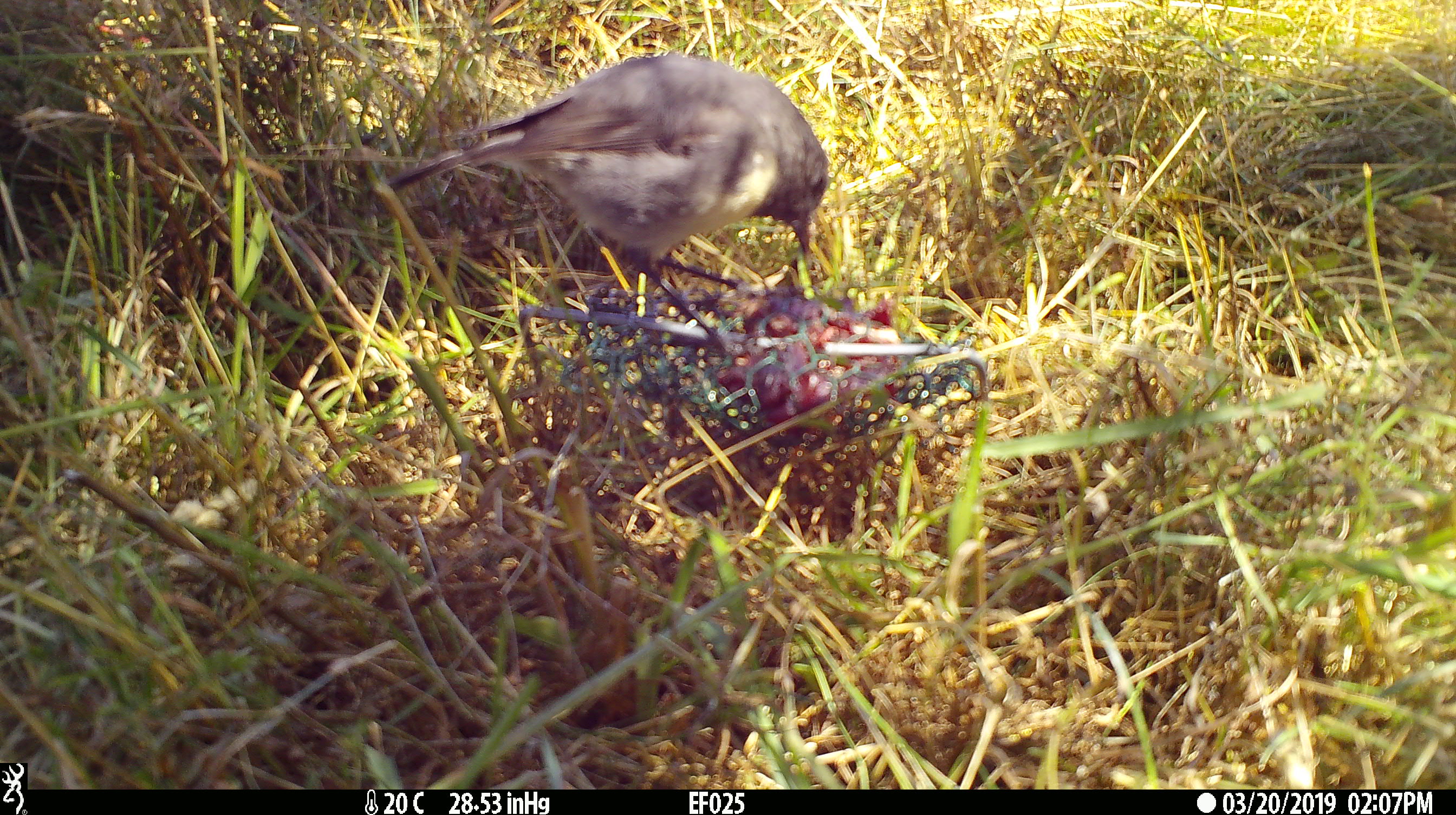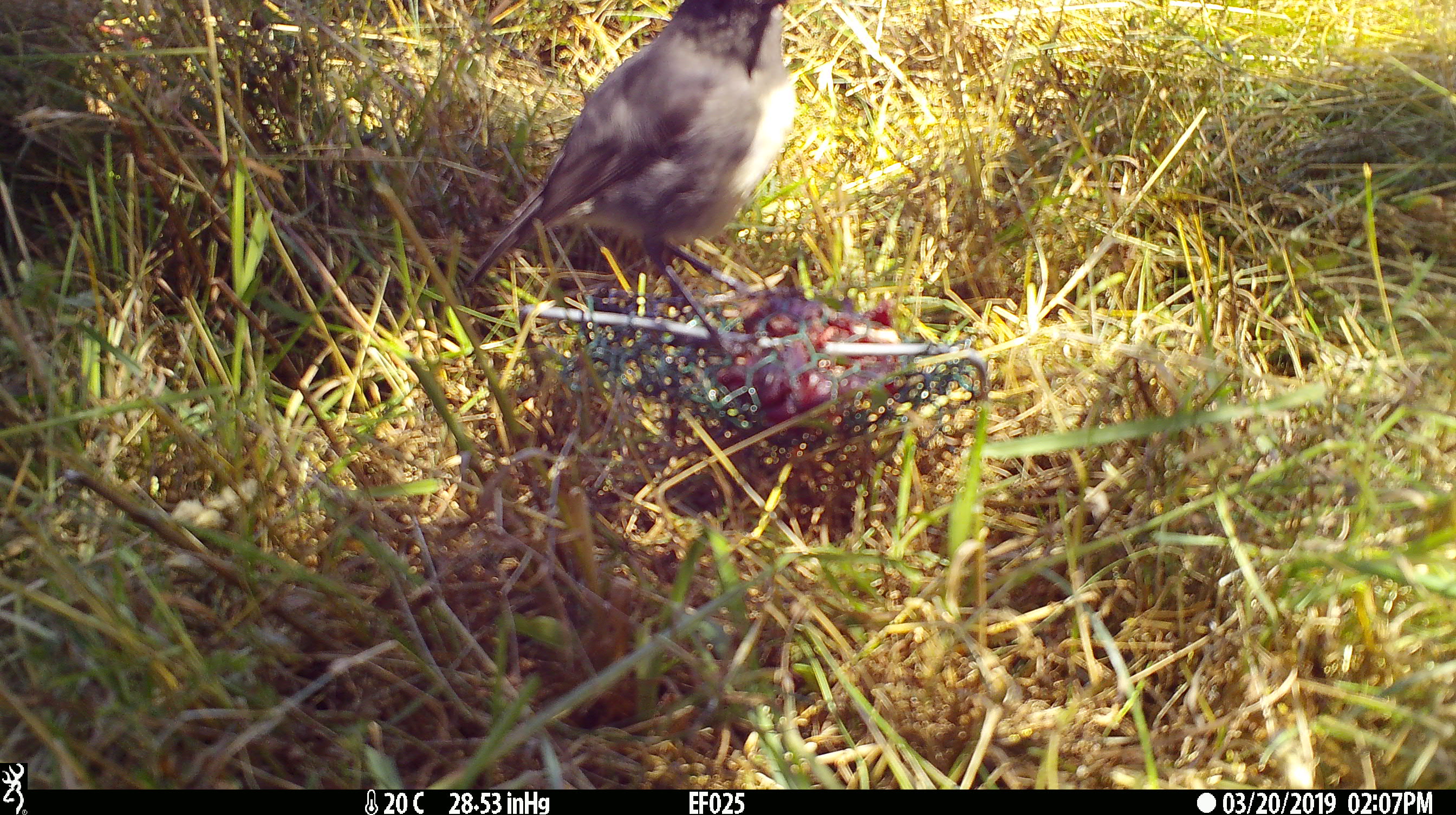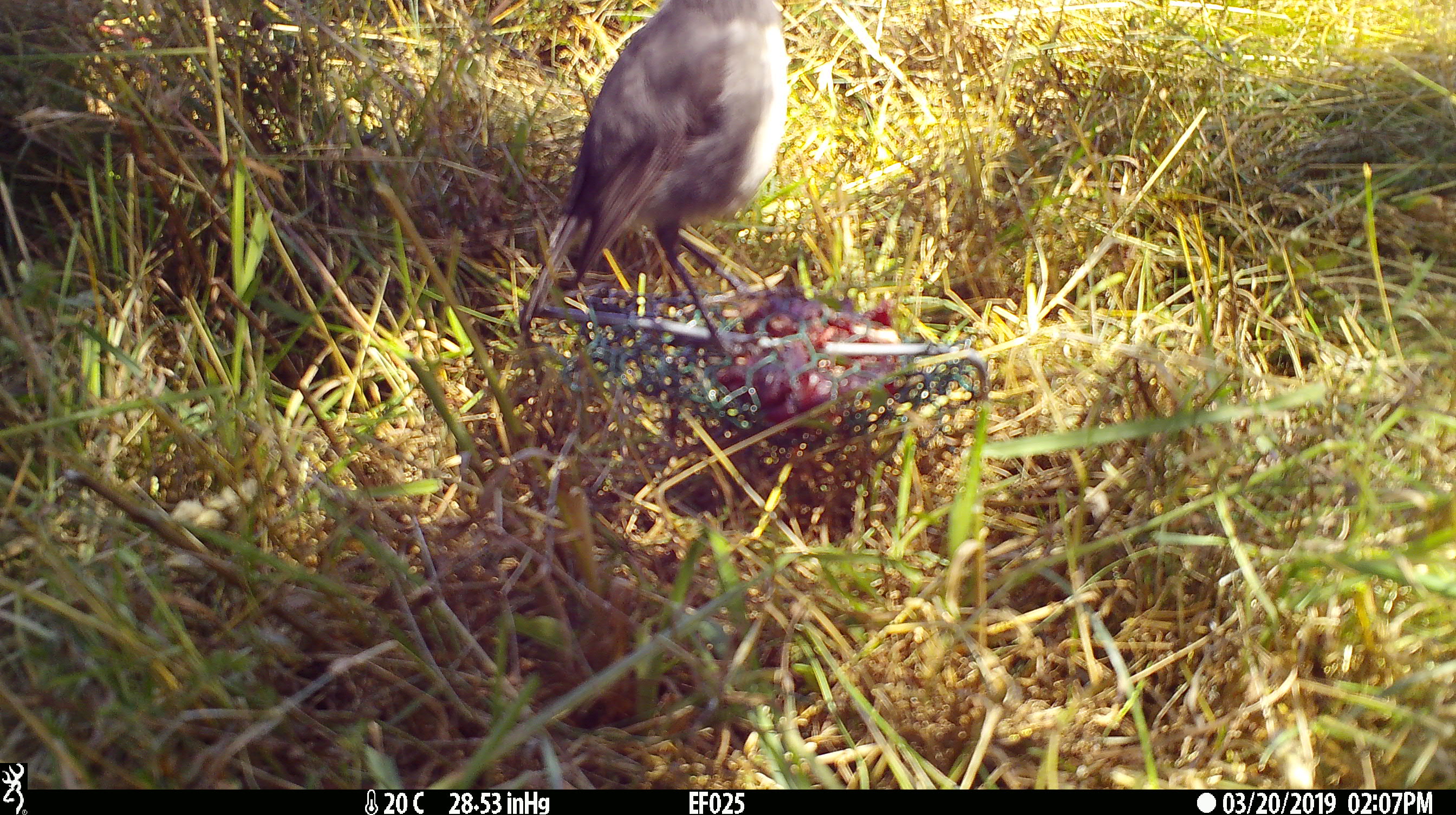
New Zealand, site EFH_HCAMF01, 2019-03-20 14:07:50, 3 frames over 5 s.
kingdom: Animalia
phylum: Chordata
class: Aves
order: Passeriformes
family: Petroicidae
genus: Petroica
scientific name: Petroica australis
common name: new zealand robin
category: robin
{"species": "robin (new zealand robin) (Petroica australis)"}